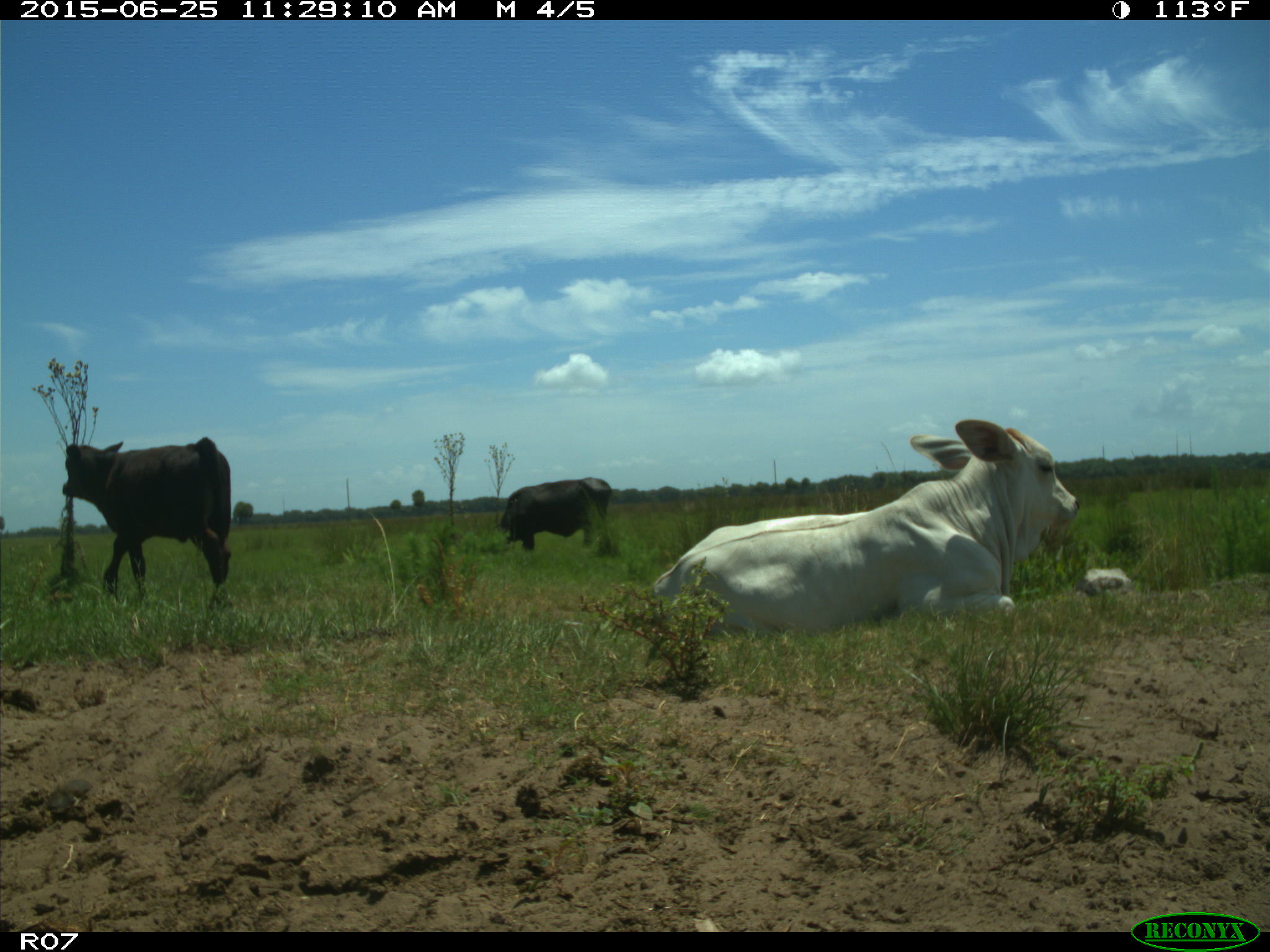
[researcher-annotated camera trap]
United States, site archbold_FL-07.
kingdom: Animalia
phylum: Chordata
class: Mammalia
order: Artiodactyla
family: Bovidae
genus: Bos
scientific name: Bos taurus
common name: domestic cow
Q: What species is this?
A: Bos taurus (domestic cow).